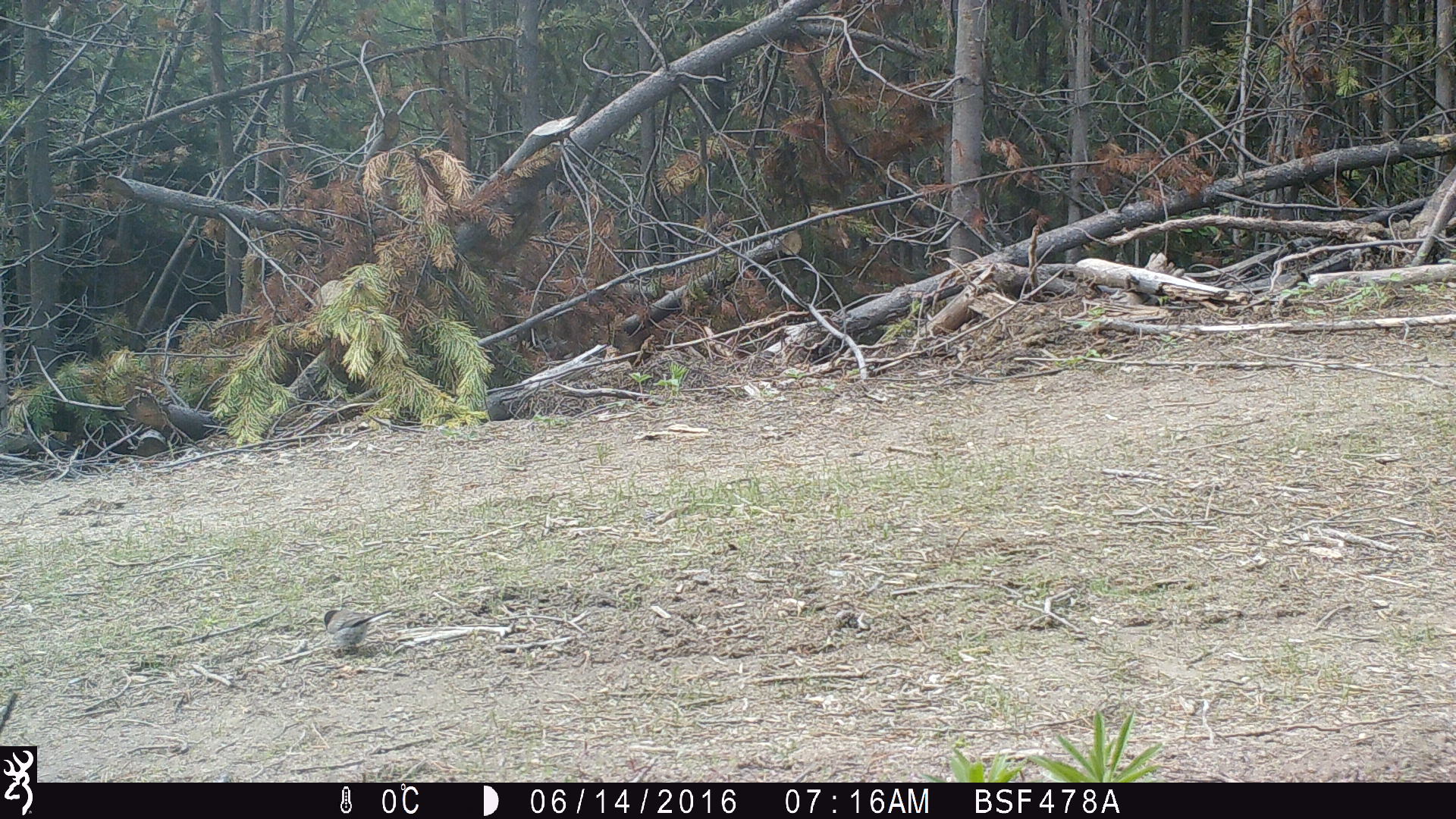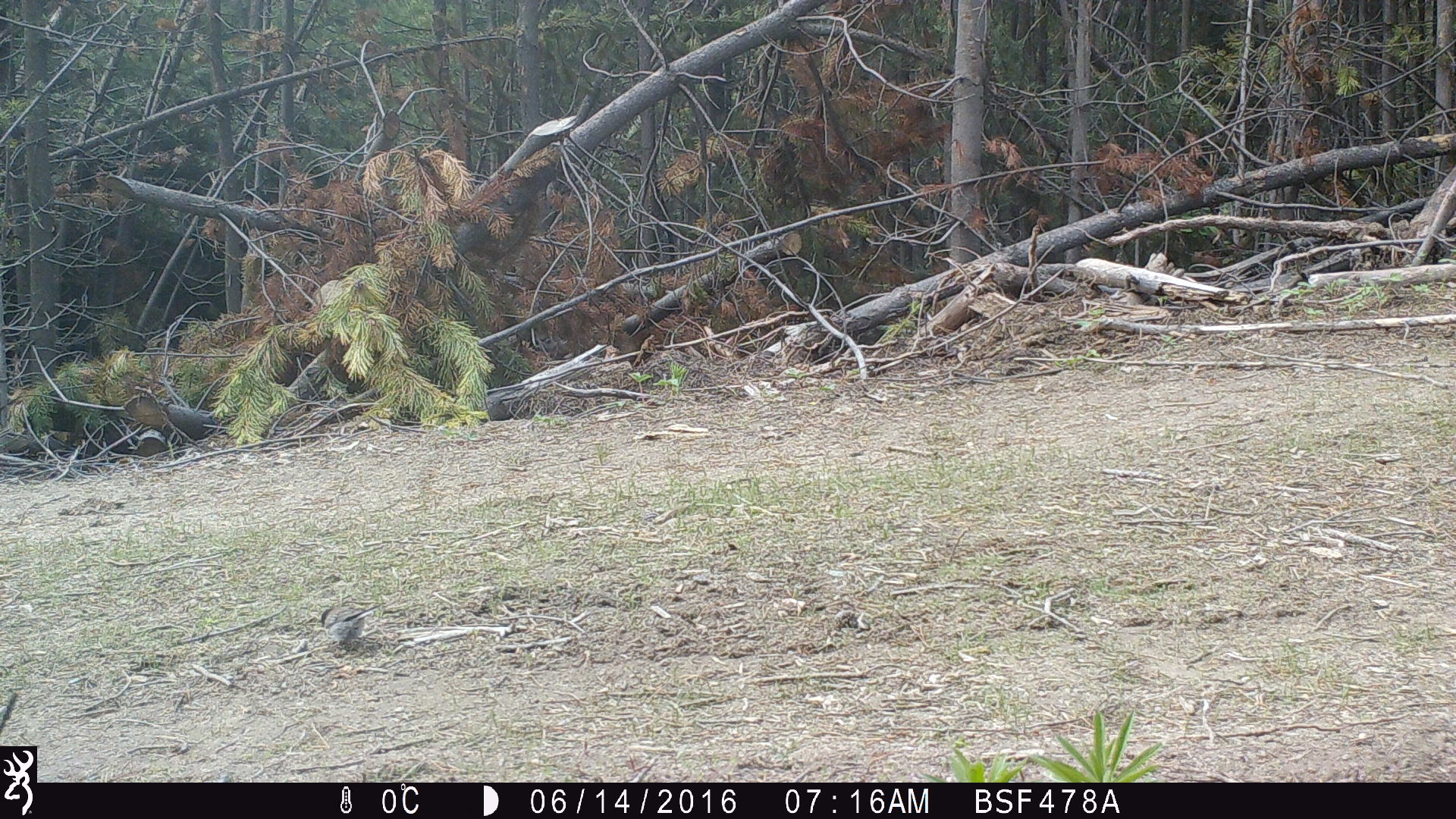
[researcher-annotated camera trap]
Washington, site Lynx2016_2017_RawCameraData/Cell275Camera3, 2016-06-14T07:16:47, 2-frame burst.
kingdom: Animalia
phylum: Chordata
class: Aves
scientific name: Aves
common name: birds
Aves (birds). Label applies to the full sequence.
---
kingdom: Animalia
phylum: Chordata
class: Mammalia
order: Lagomorpha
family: Leporidae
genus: Lepus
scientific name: Lepus americanus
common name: snowshoe hare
Lepus americanus (snowshoe hare). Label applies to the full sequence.